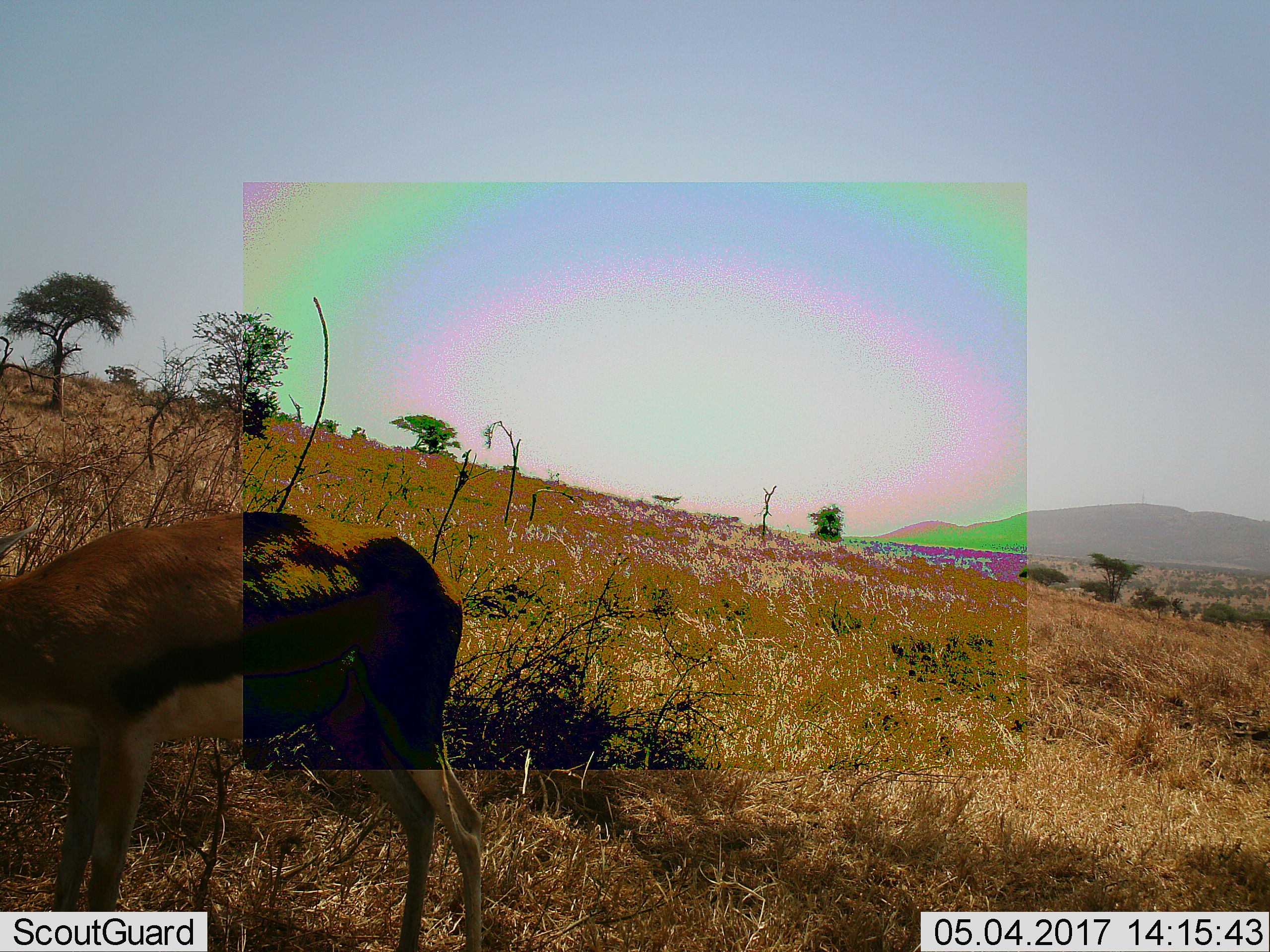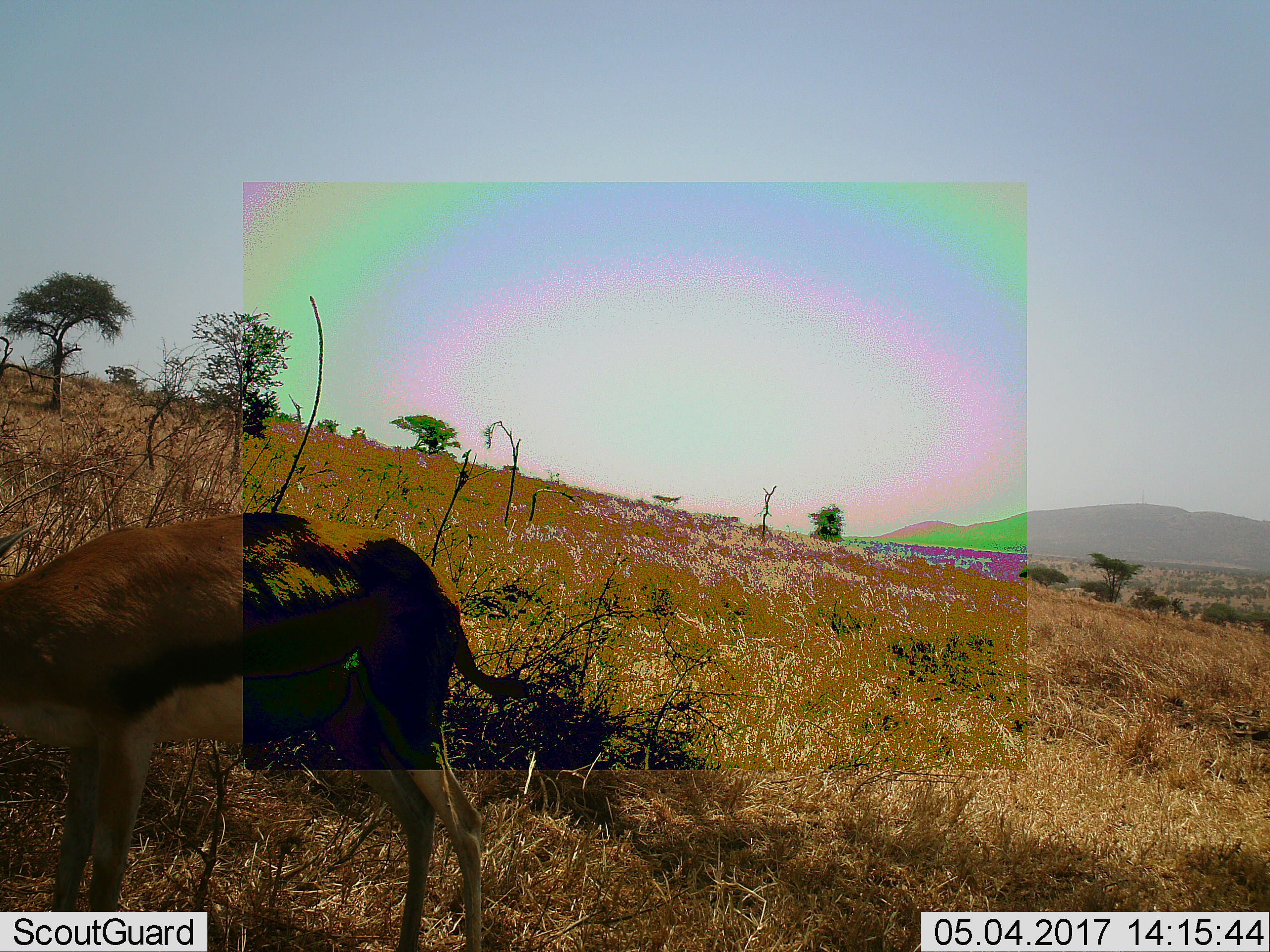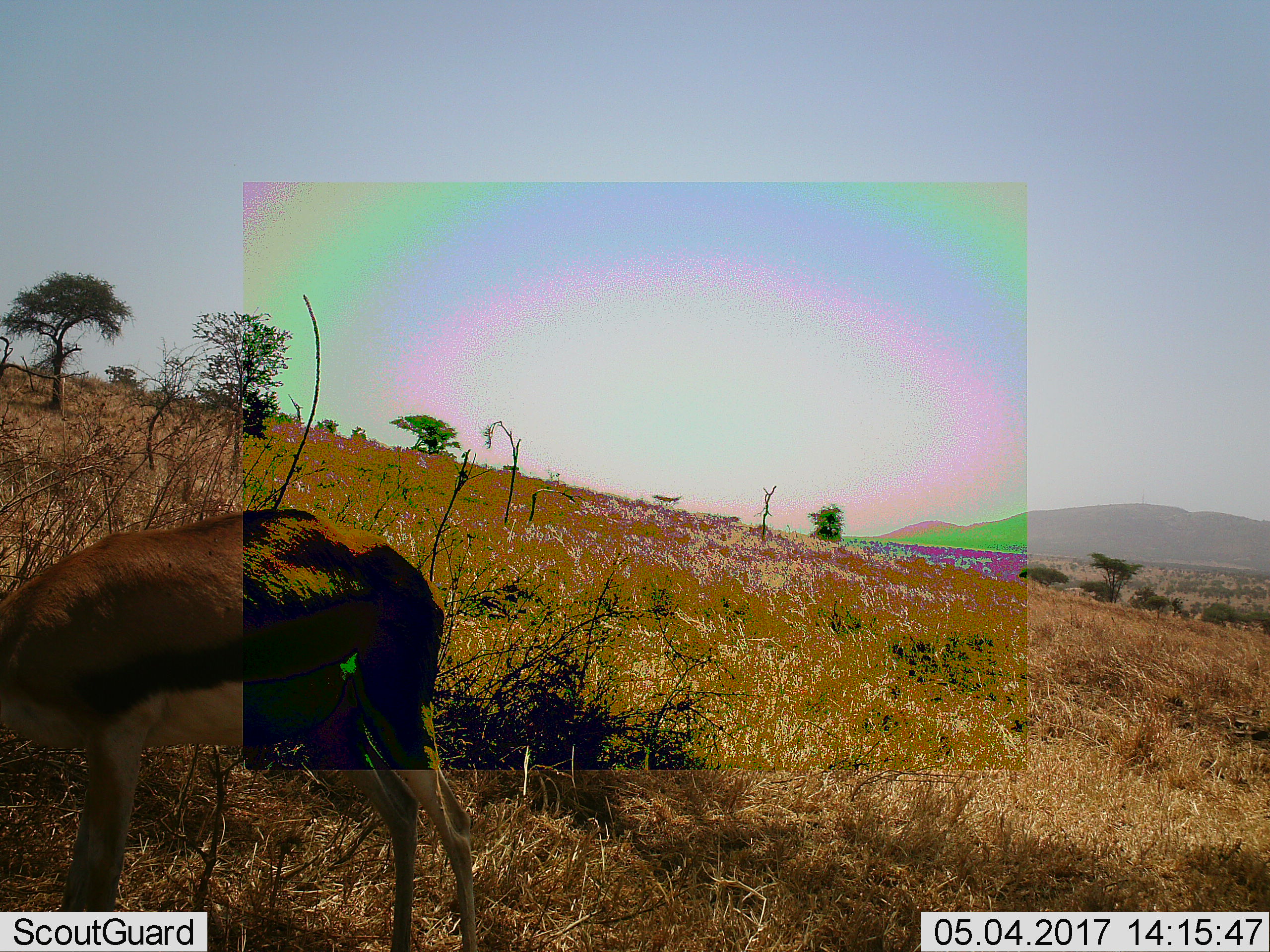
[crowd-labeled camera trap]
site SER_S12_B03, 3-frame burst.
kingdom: Animalia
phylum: Chordata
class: Mammalia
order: Artiodactyla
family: Bovidae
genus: Eudorcas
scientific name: Eudorcas thomsonii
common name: thomson's gazelle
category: gazellethomsons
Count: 1.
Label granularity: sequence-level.